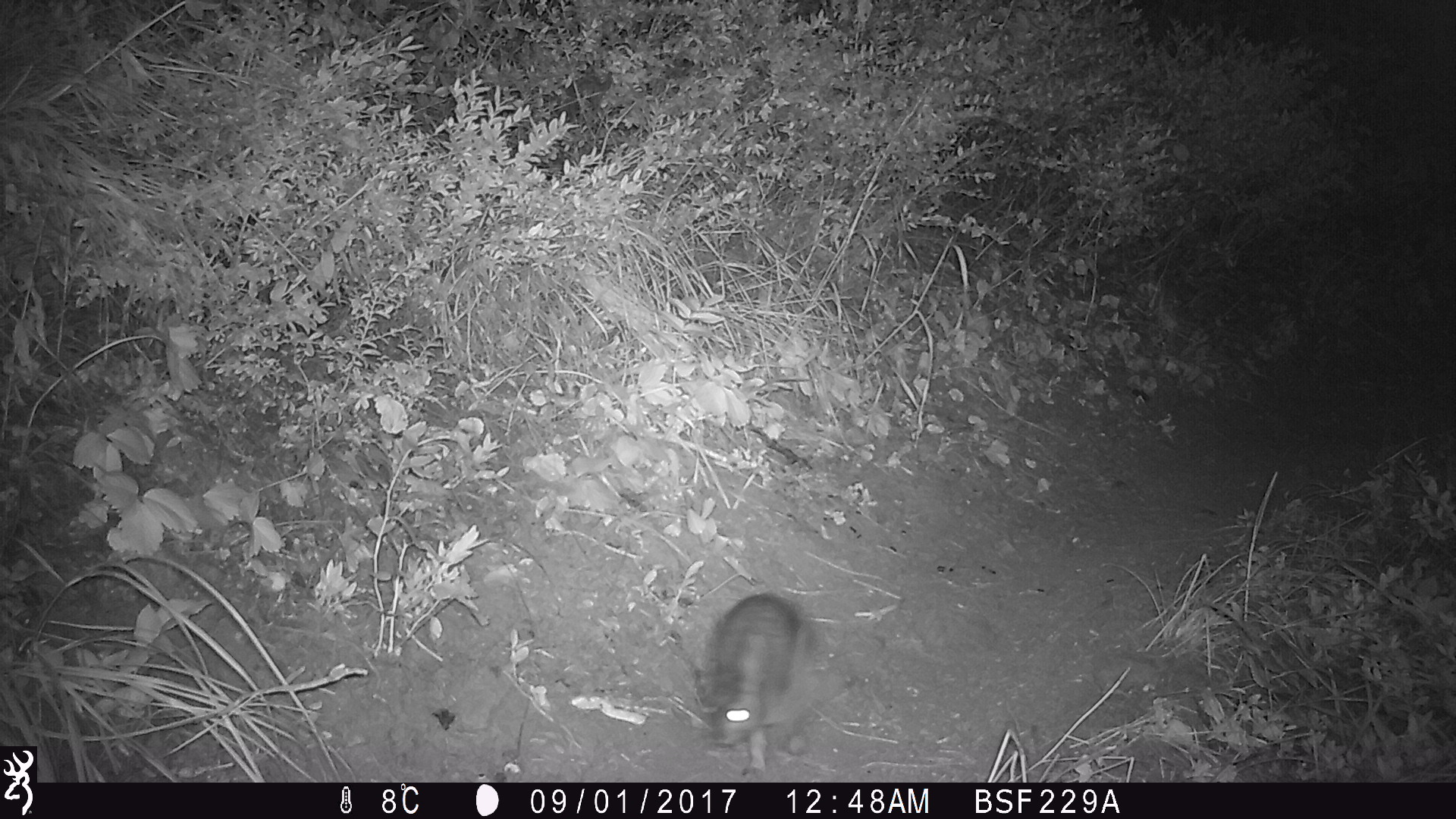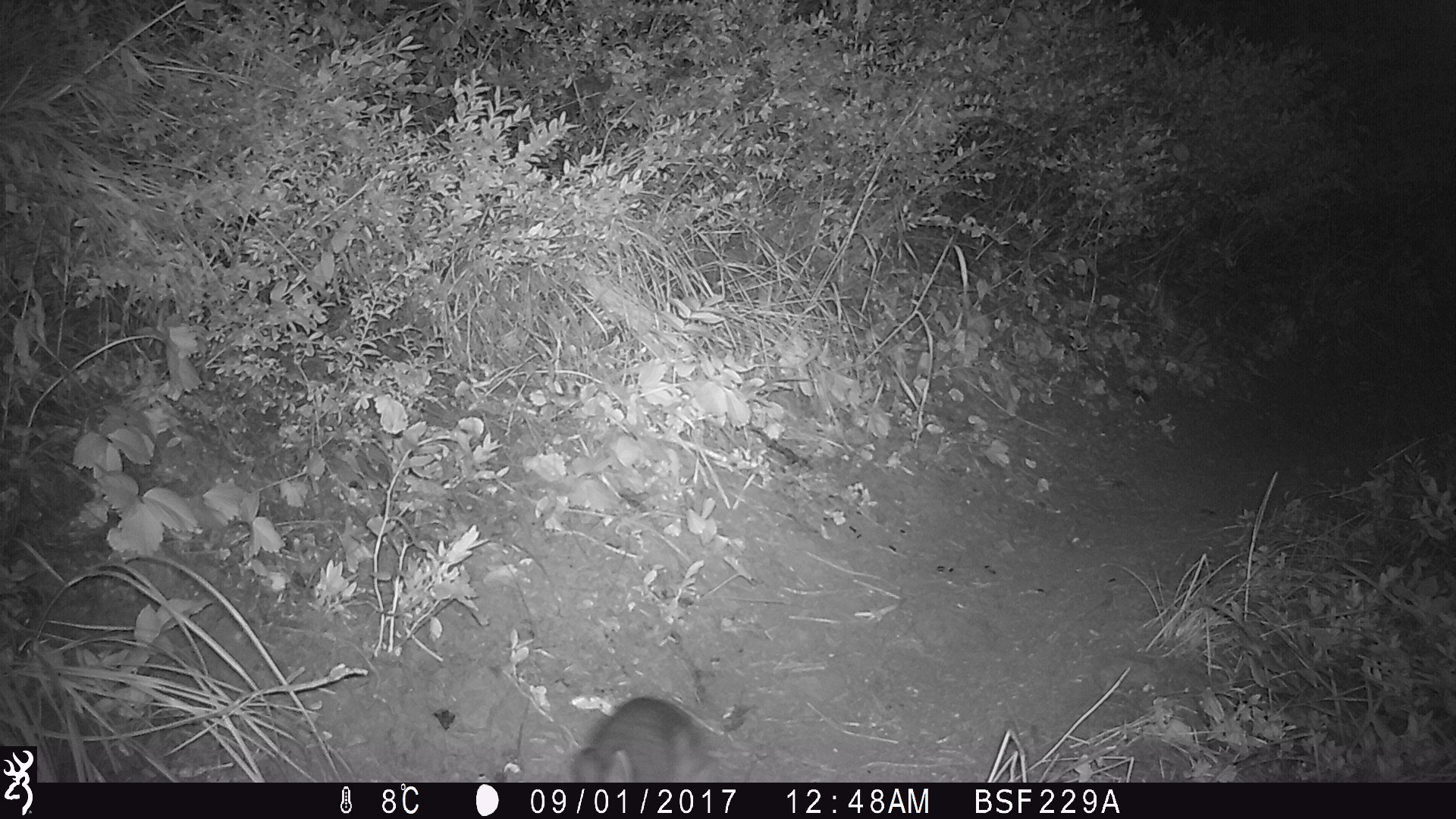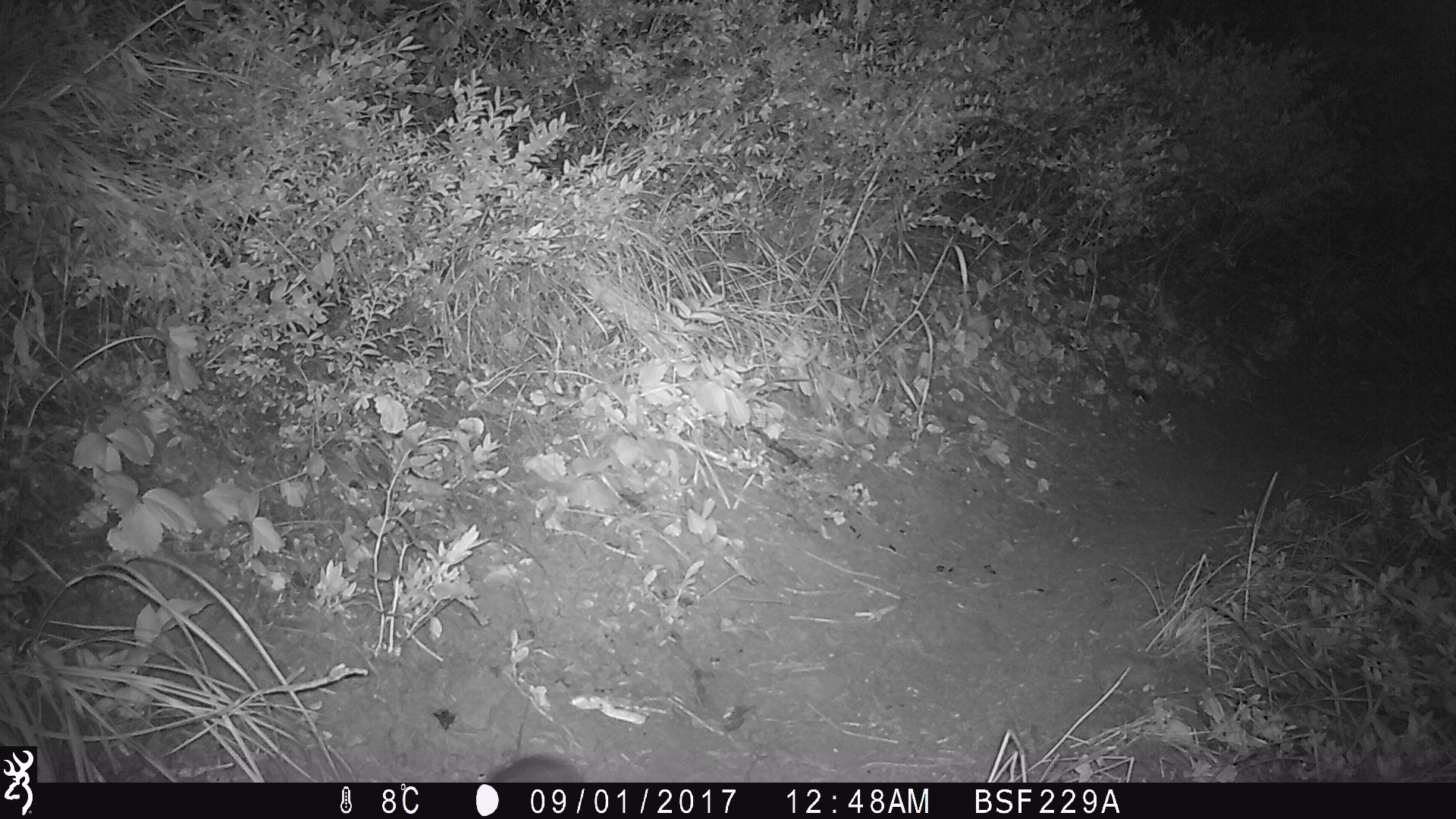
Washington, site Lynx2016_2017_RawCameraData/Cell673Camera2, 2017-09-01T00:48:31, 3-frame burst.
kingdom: Animalia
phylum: Chordata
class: Mammalia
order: Lagomorpha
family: Leporidae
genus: Lepus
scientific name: Lepus americanus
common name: snowshoe hare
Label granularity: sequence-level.